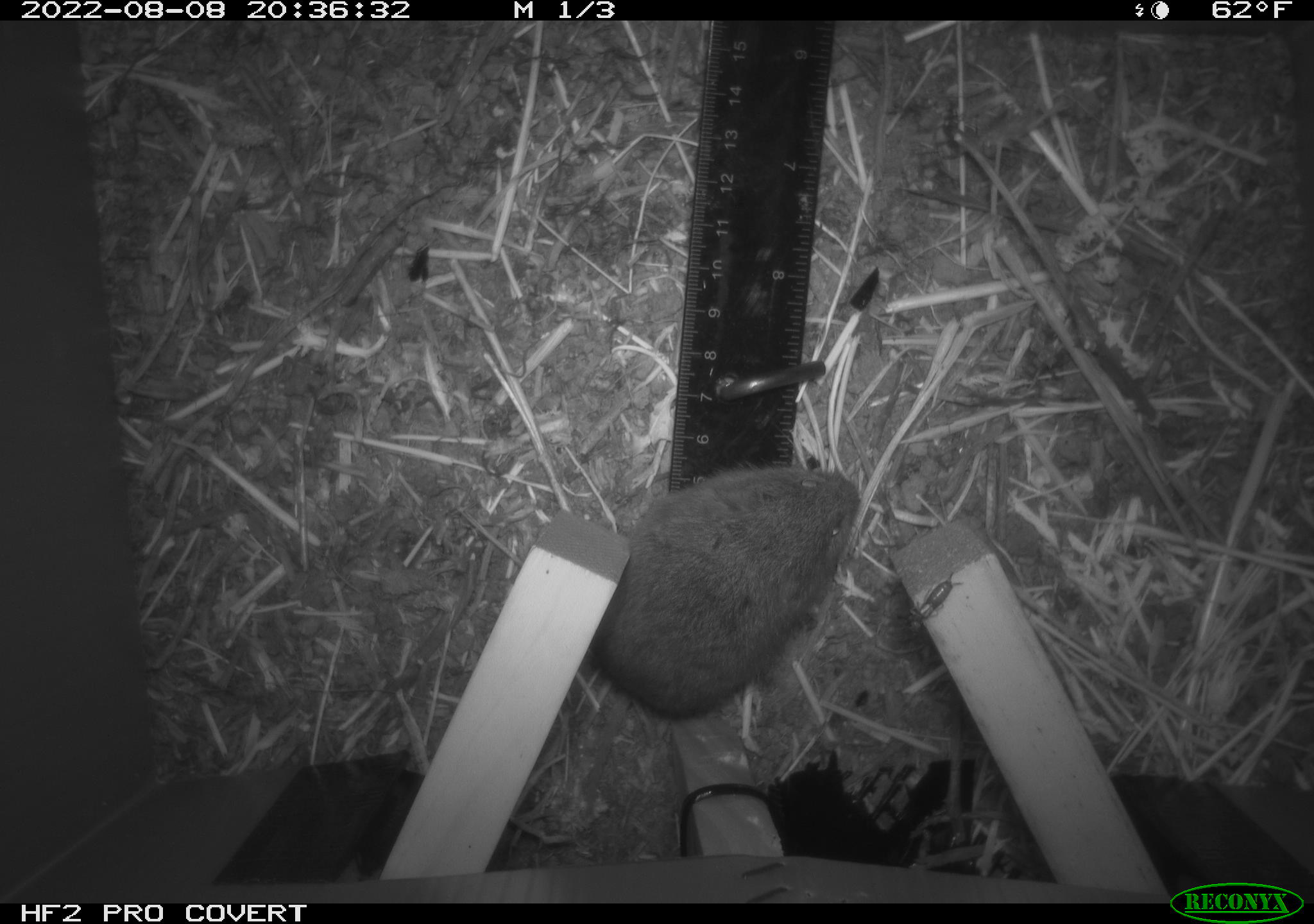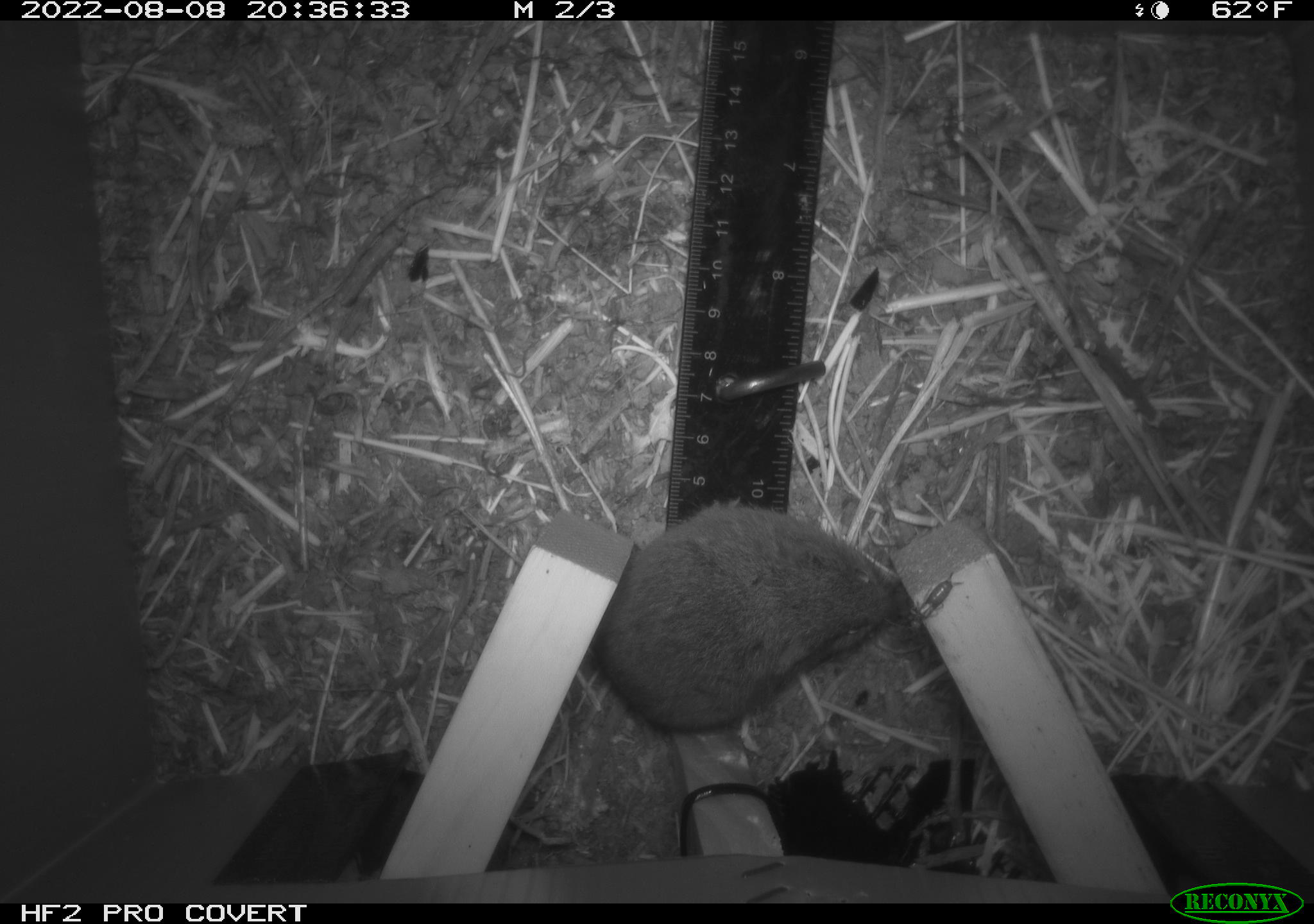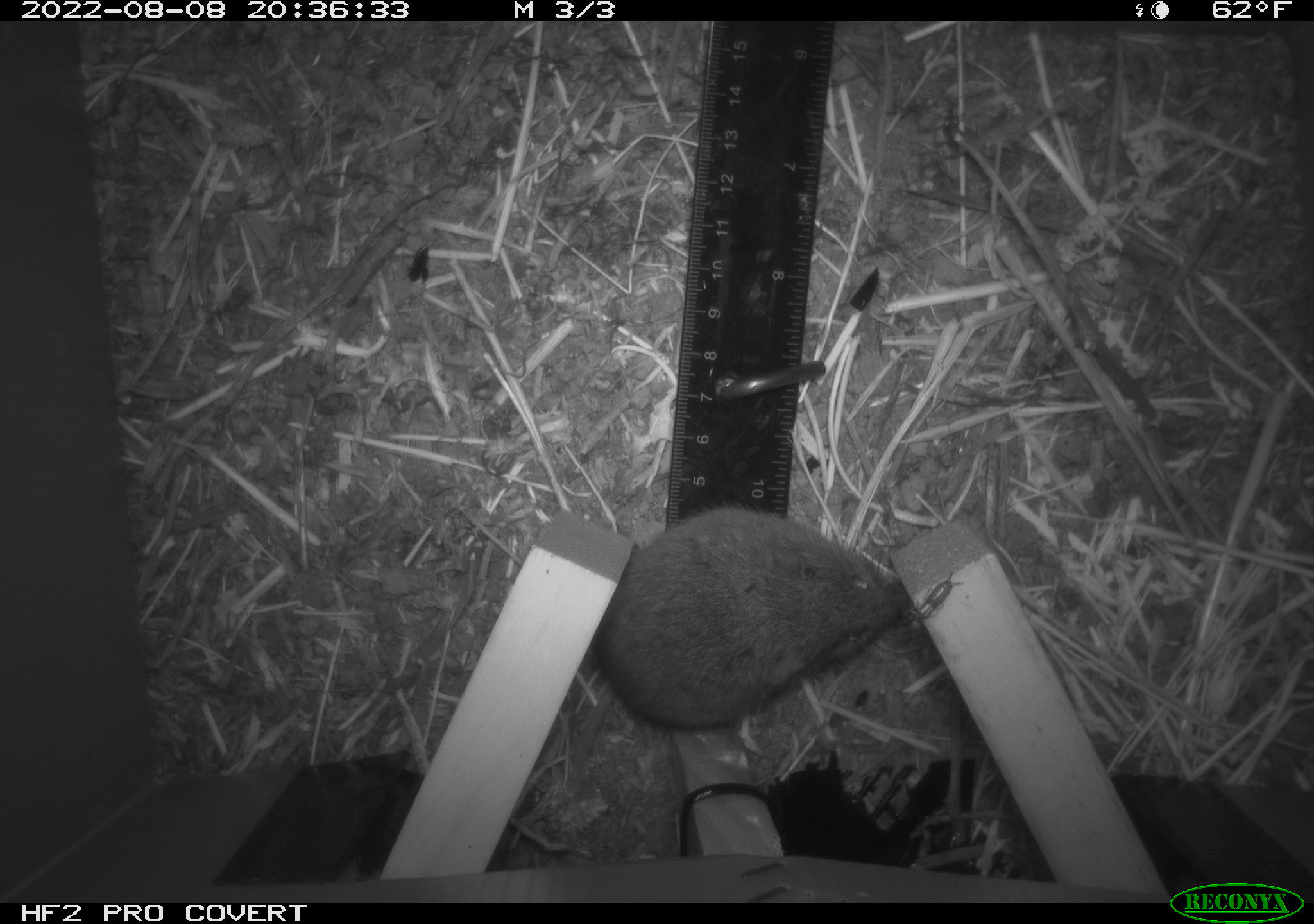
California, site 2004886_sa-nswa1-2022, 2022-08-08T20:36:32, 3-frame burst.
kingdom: Animalia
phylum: Chordata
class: Mammalia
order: Rodentia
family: Cricetidae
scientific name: Cricetidae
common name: hamsters, voles, lemmings, and allies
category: cricetidae family